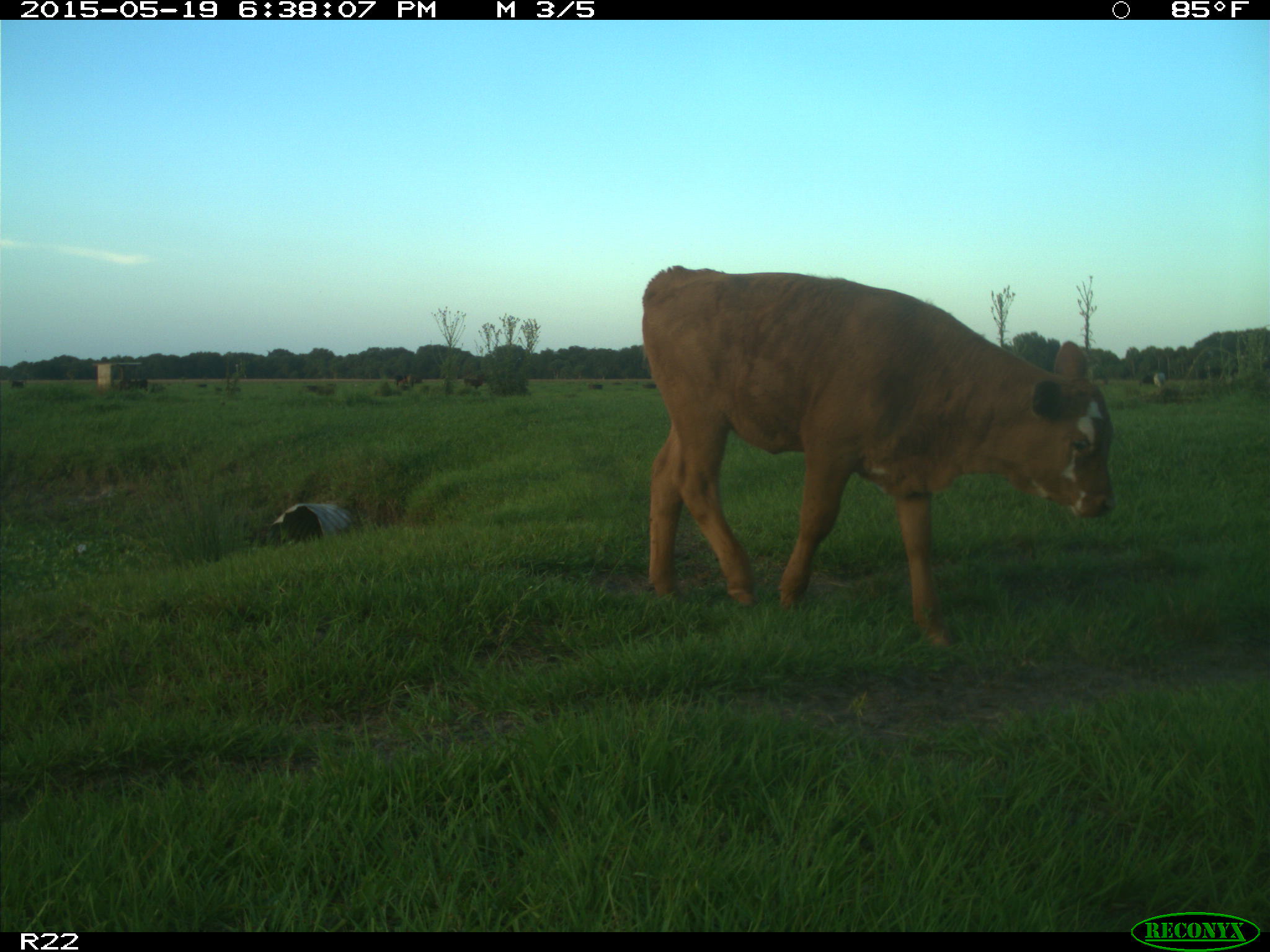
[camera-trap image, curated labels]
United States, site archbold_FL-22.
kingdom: Animalia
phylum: Chordata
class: Mammalia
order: Artiodactyla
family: Bovidae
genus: Bos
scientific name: Bos taurus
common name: domestic cow